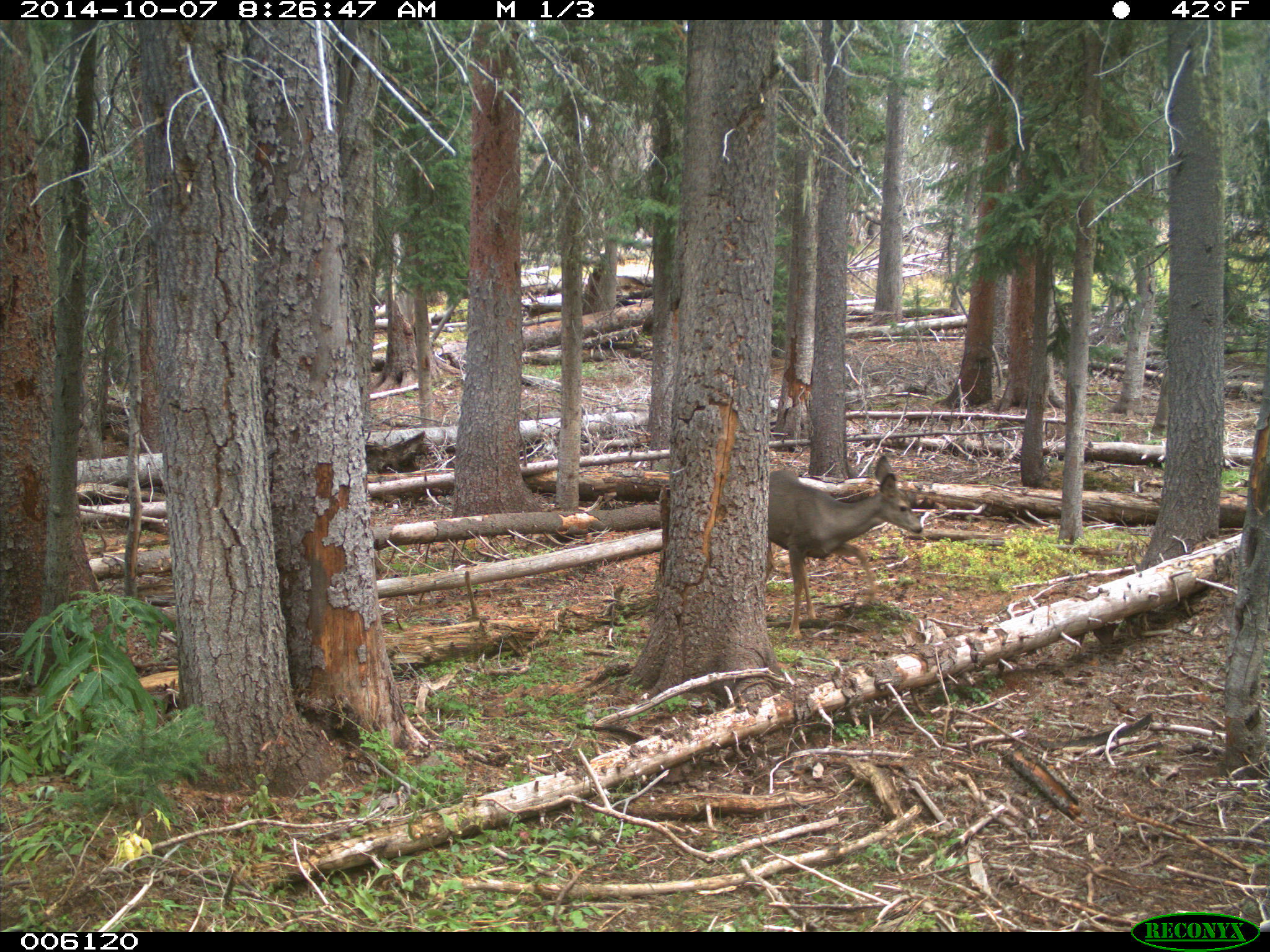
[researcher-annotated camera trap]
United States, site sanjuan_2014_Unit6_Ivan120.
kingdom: Animalia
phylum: Chordata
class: Mammalia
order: Artiodactyla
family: Cervidae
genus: Odocoileus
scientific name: Odocoileus hemionus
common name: mule deer